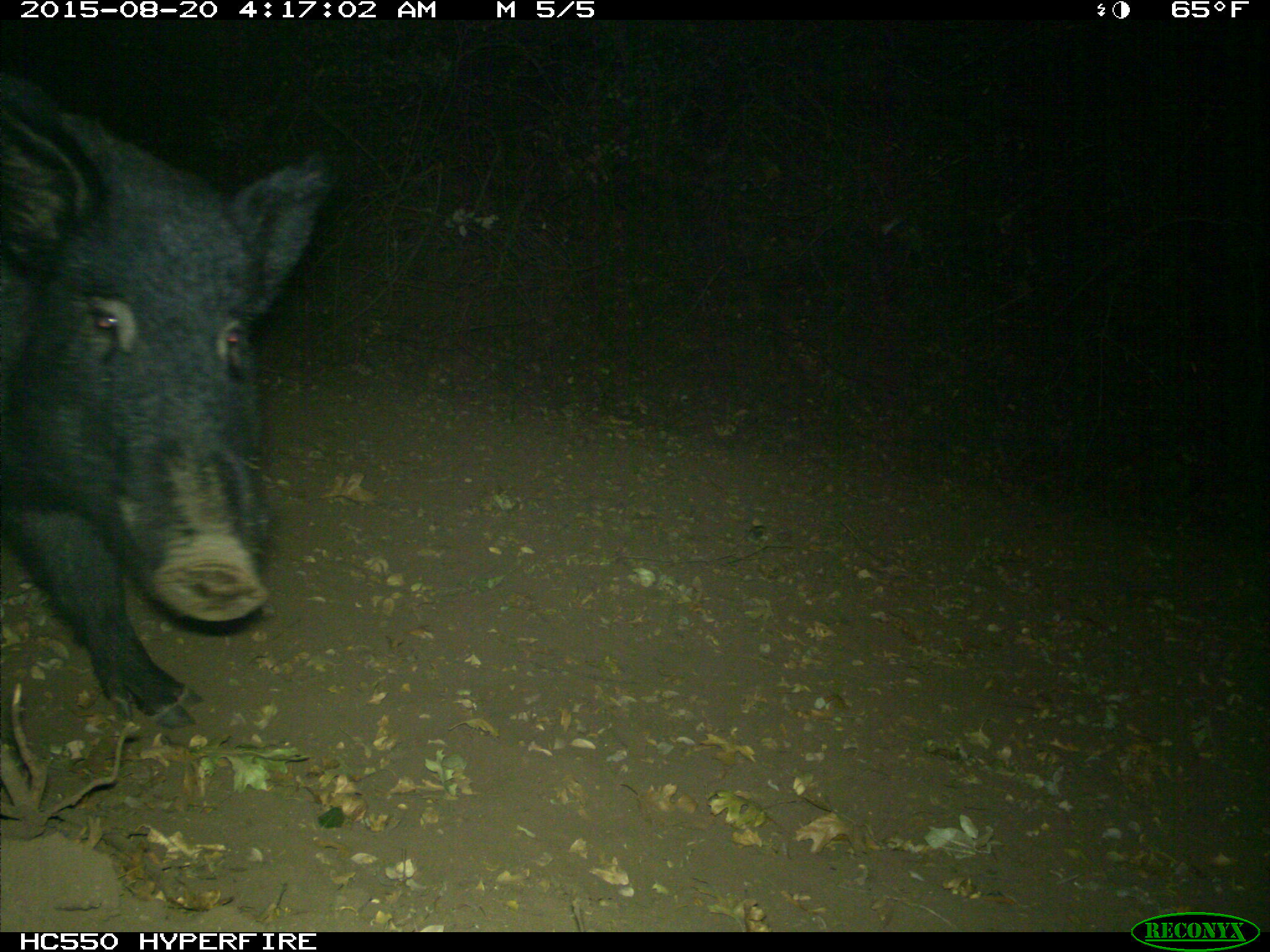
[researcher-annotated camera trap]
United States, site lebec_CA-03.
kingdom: Animalia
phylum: Chordata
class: Mammalia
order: Artiodactyla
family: Suidae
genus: Sus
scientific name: Sus scrofa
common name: wild boar